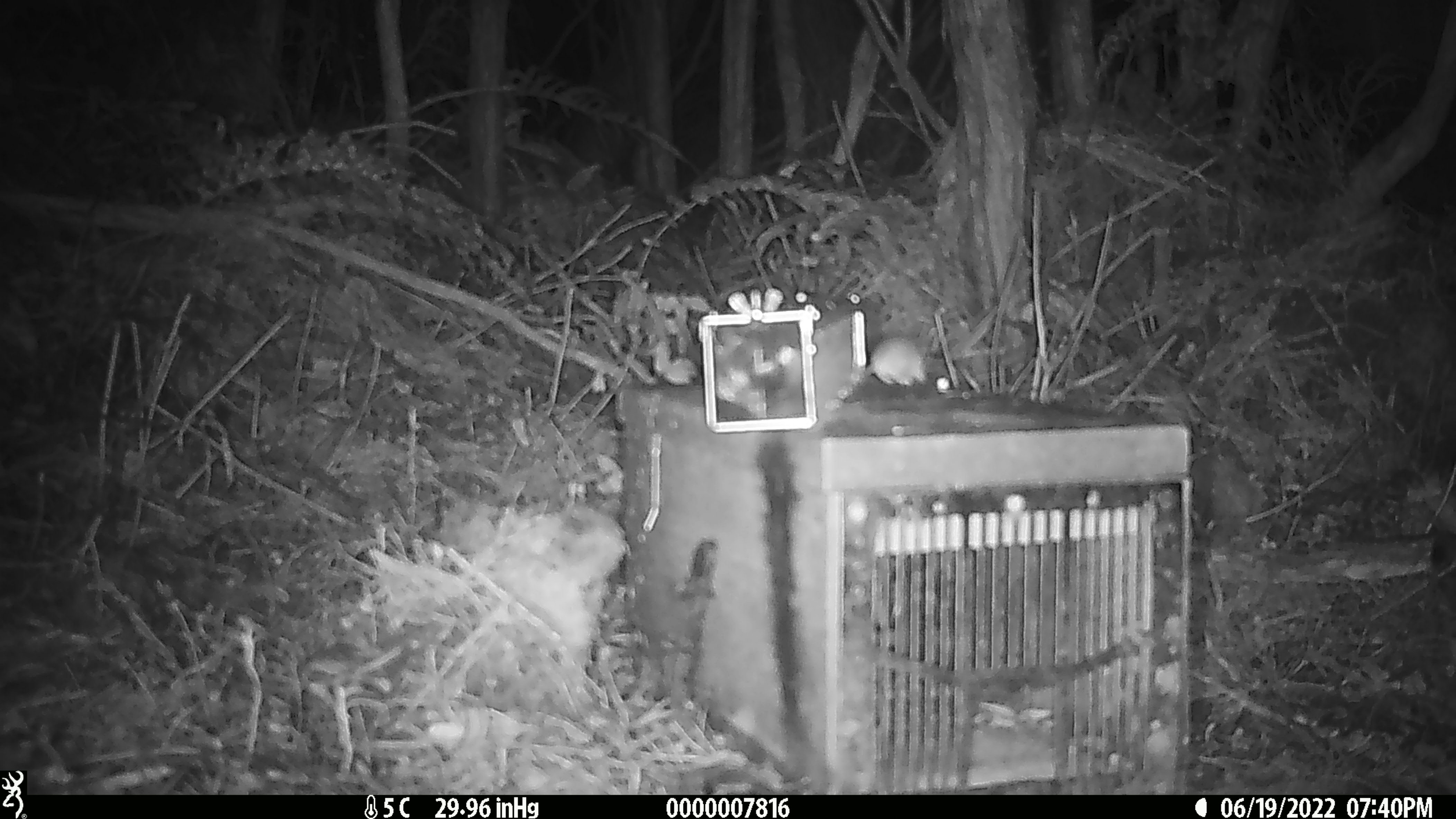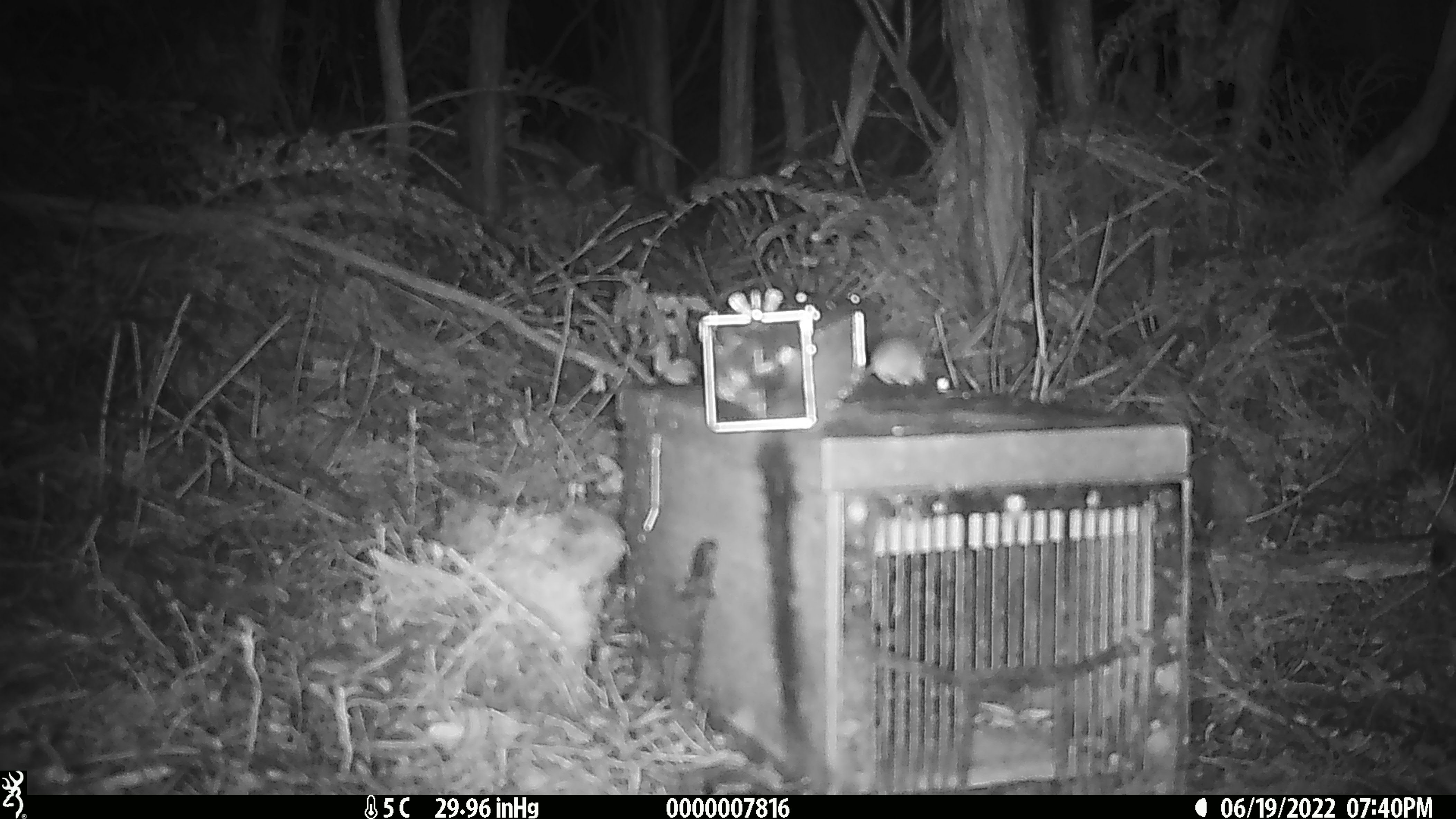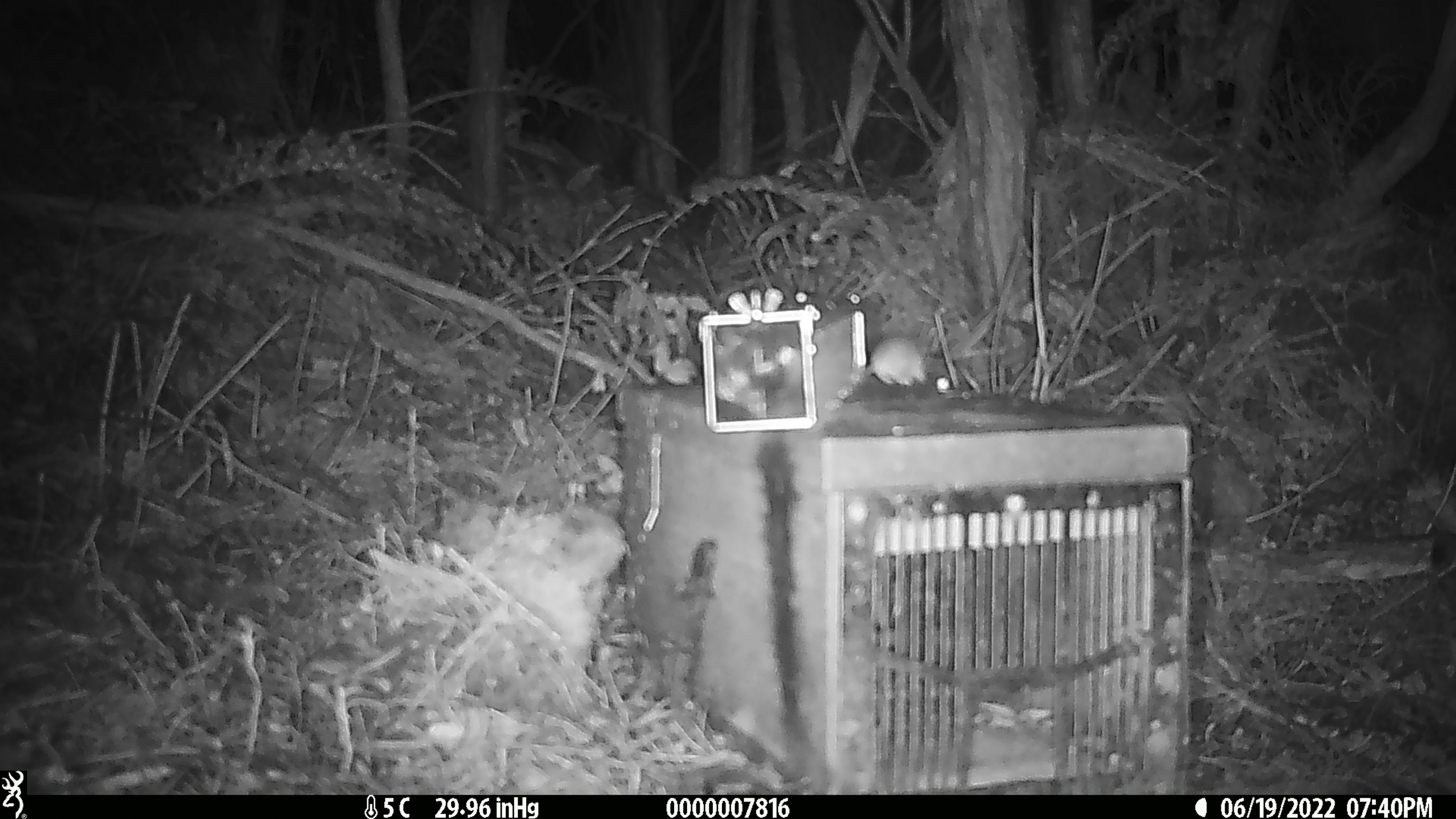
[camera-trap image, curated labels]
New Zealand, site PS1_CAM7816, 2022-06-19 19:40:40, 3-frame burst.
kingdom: Animalia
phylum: Chordata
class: Mammalia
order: Rodentia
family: Muridae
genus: Mus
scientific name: Mus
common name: mouse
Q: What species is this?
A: Mouse (Mus).